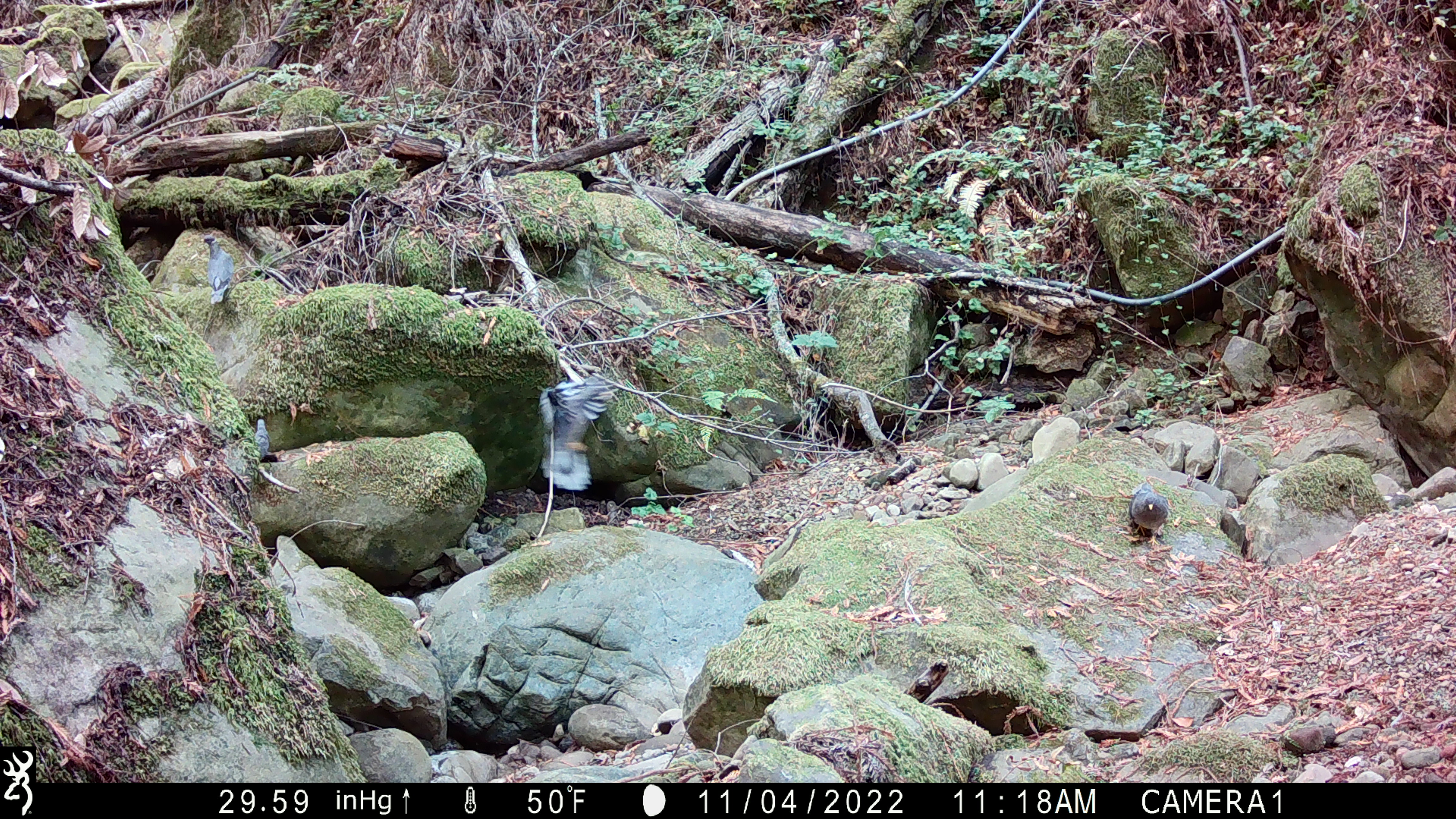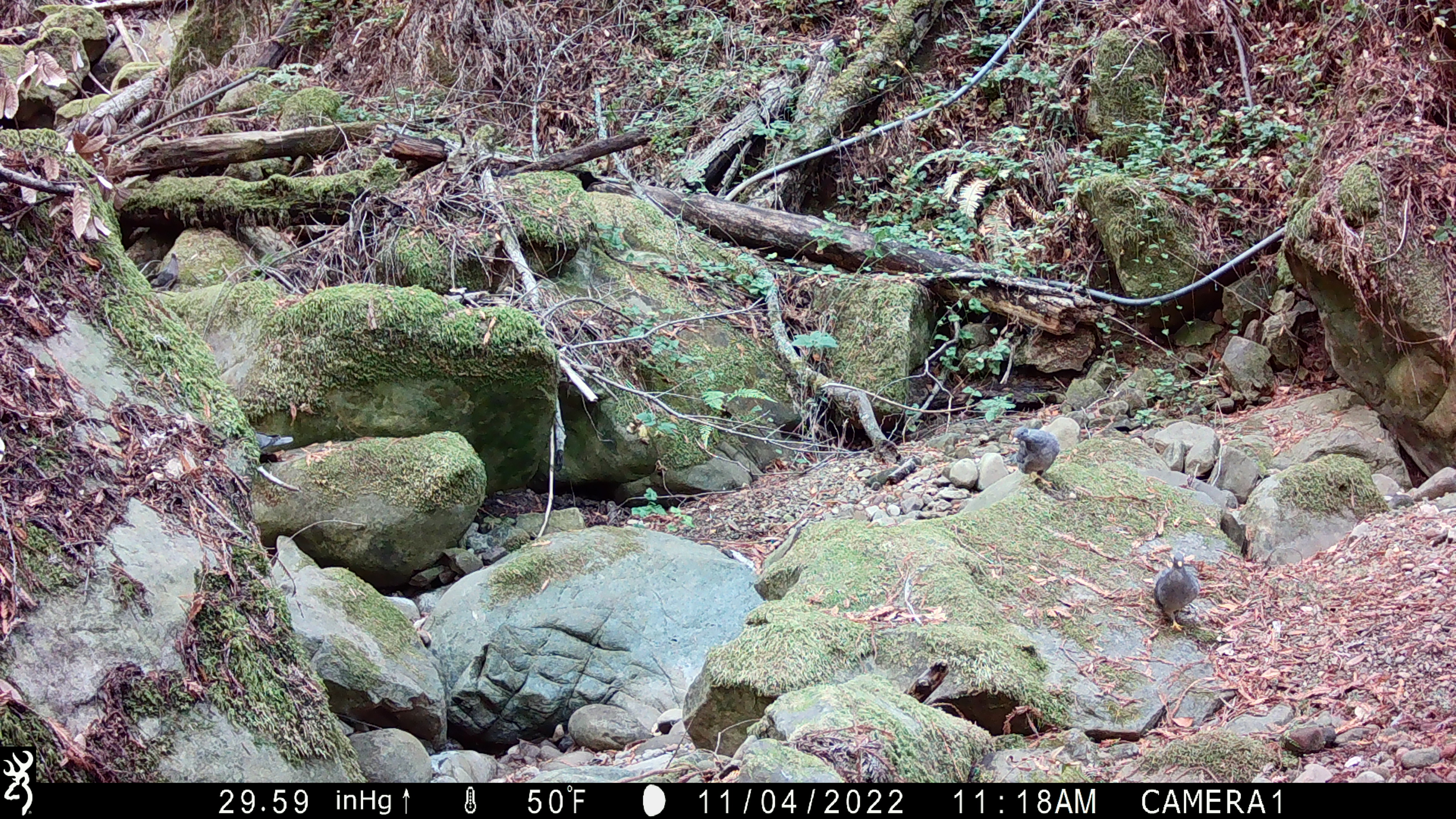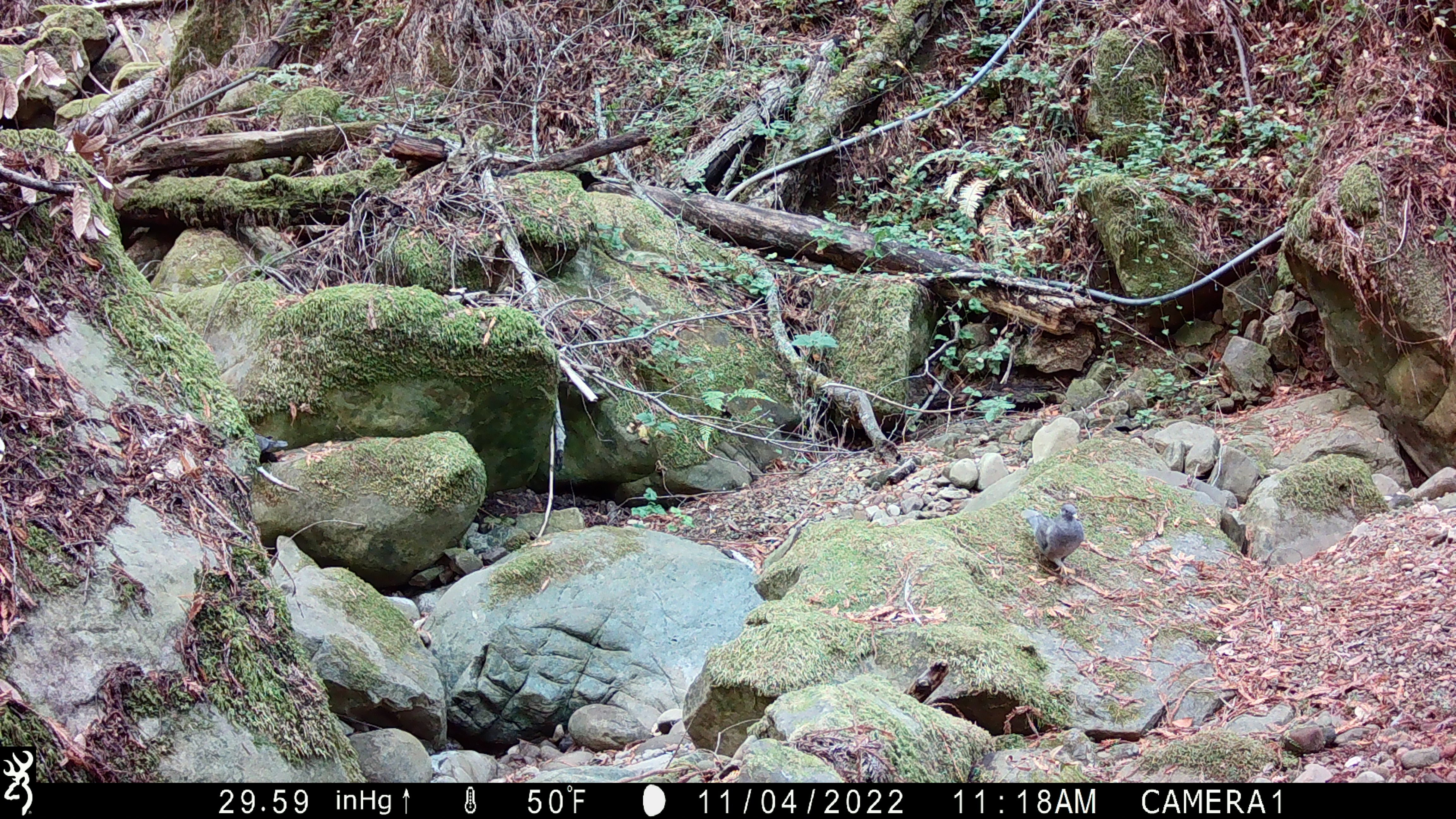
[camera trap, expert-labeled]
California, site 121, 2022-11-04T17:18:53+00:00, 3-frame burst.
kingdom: Animalia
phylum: Chordata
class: Aves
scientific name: Aves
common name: bird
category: unknown bird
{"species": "unknown bird (bird) (Aves)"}